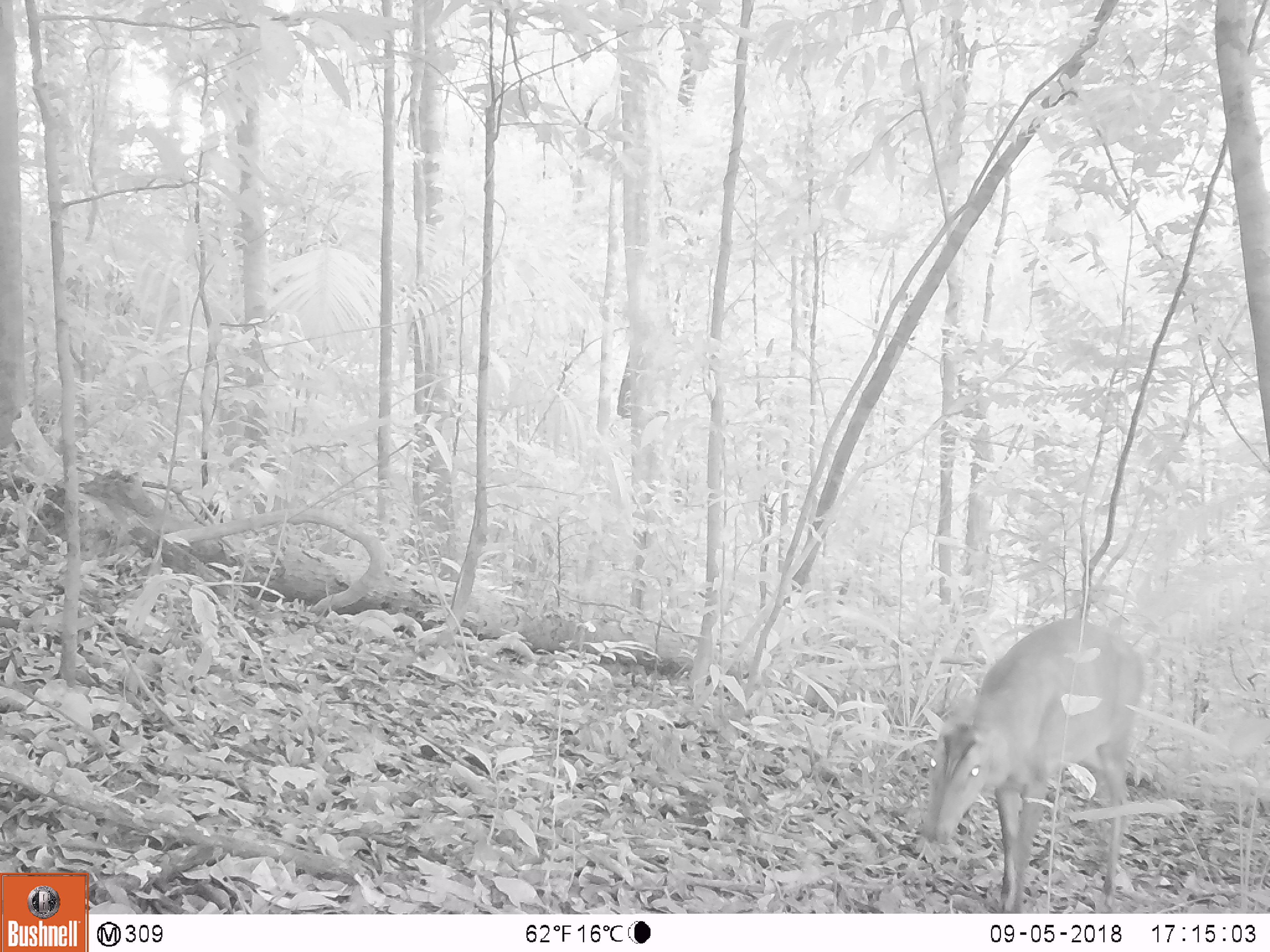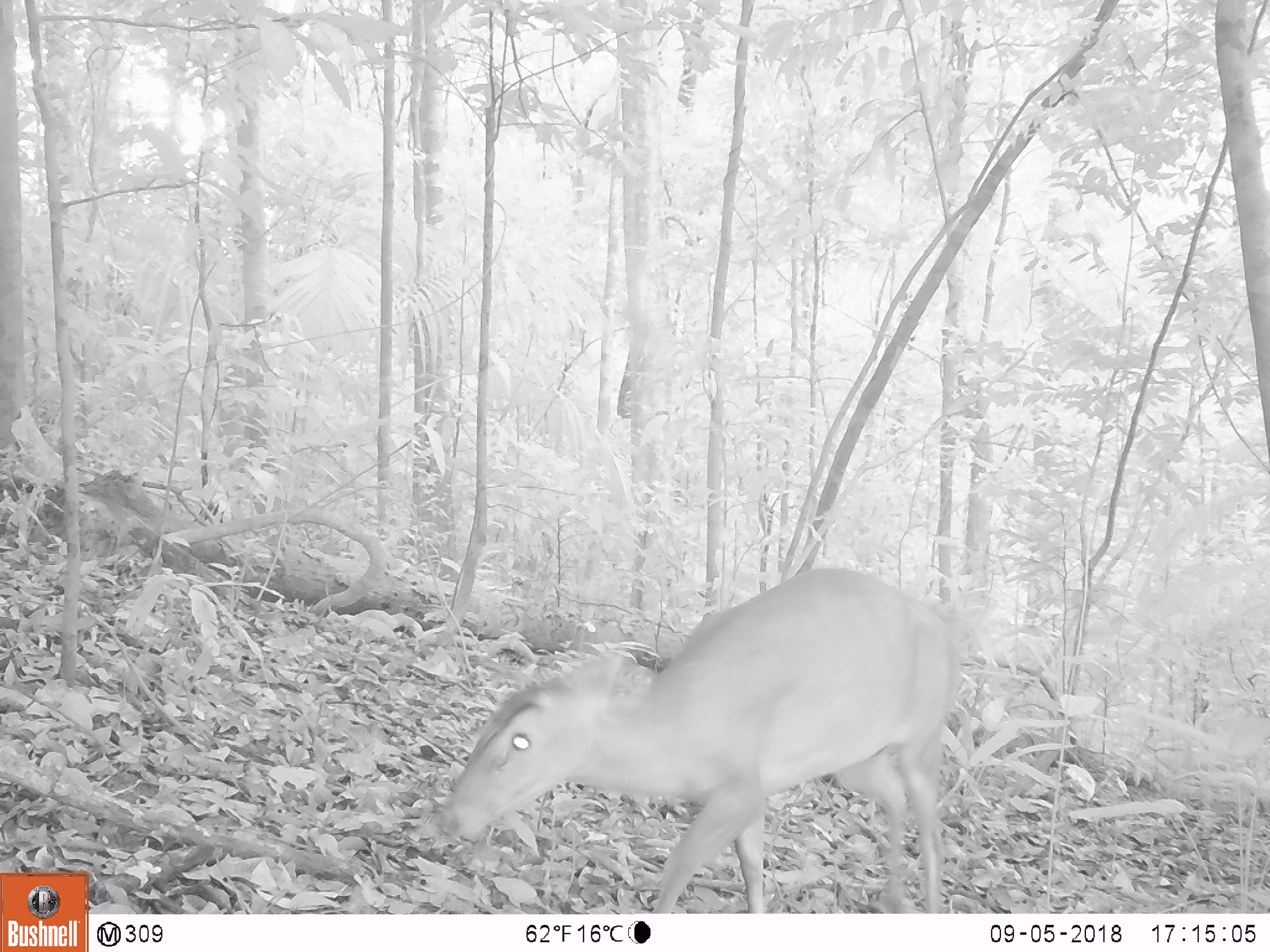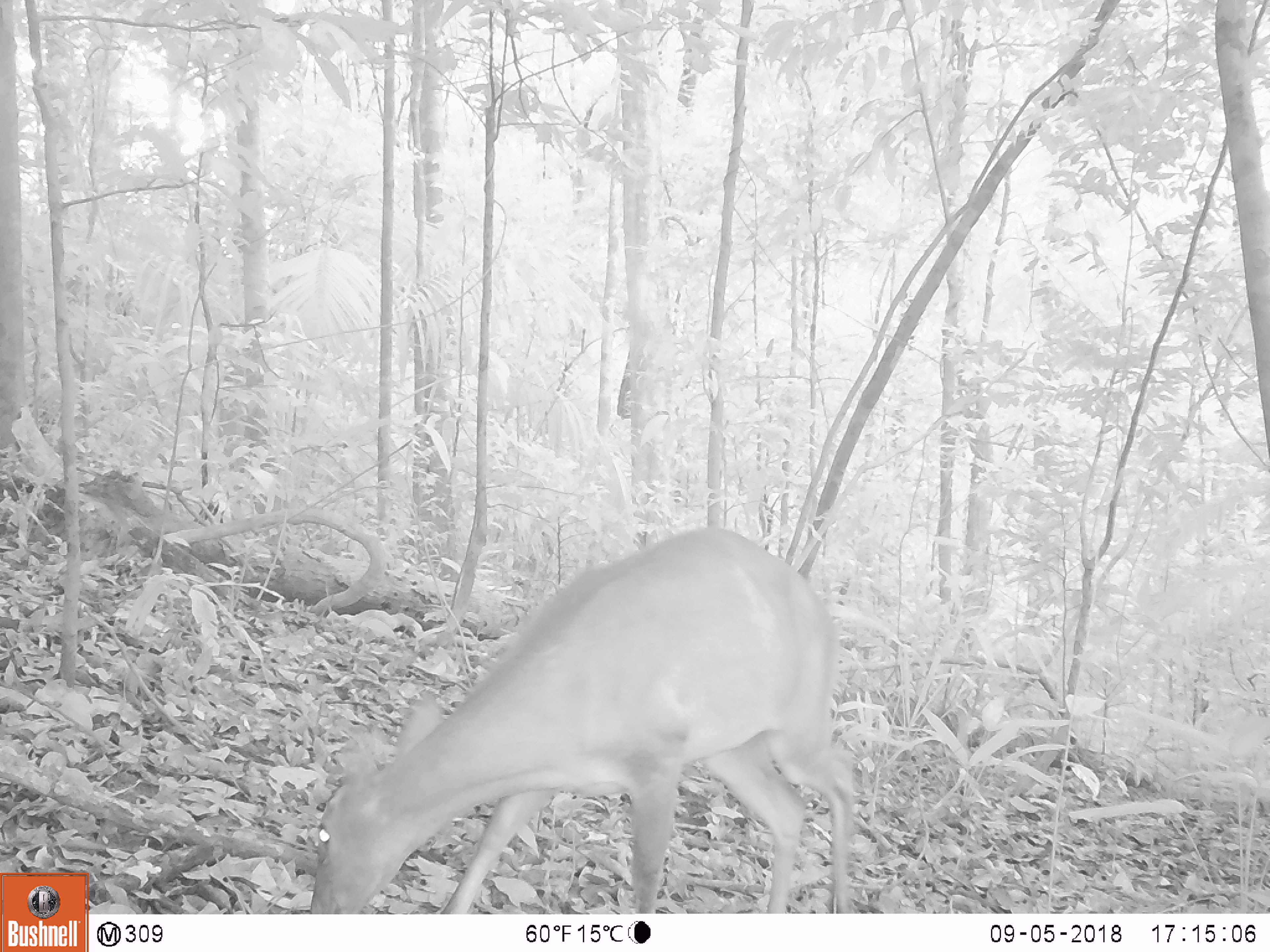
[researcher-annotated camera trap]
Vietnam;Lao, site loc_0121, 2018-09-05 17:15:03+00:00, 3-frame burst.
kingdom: Animalia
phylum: Chordata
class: Mammalia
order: Artiodactyla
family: Cervidae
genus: Muntiacus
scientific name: Muntiacus vuquangensis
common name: large-antlered muntjac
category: large antlered muntjac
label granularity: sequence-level